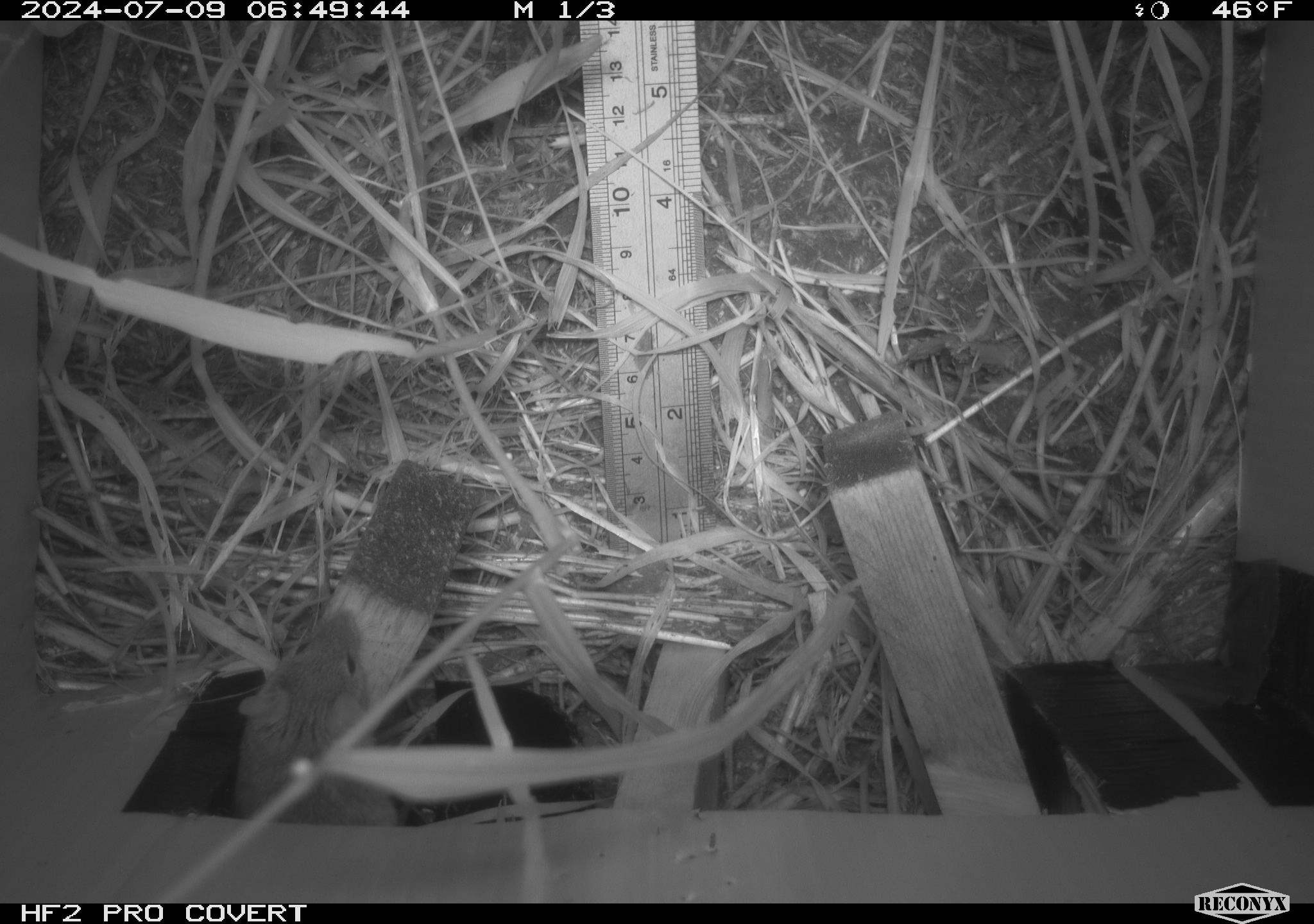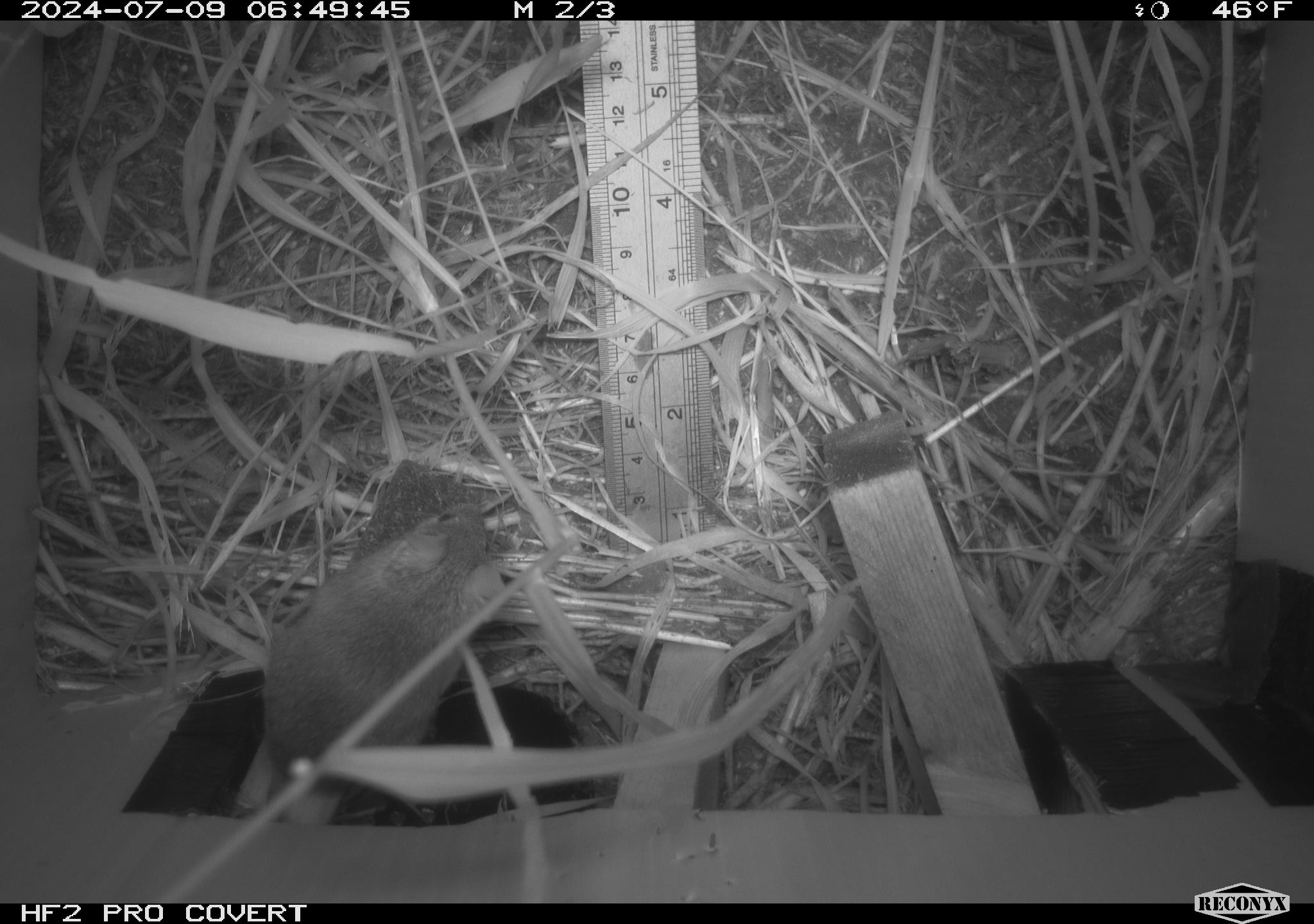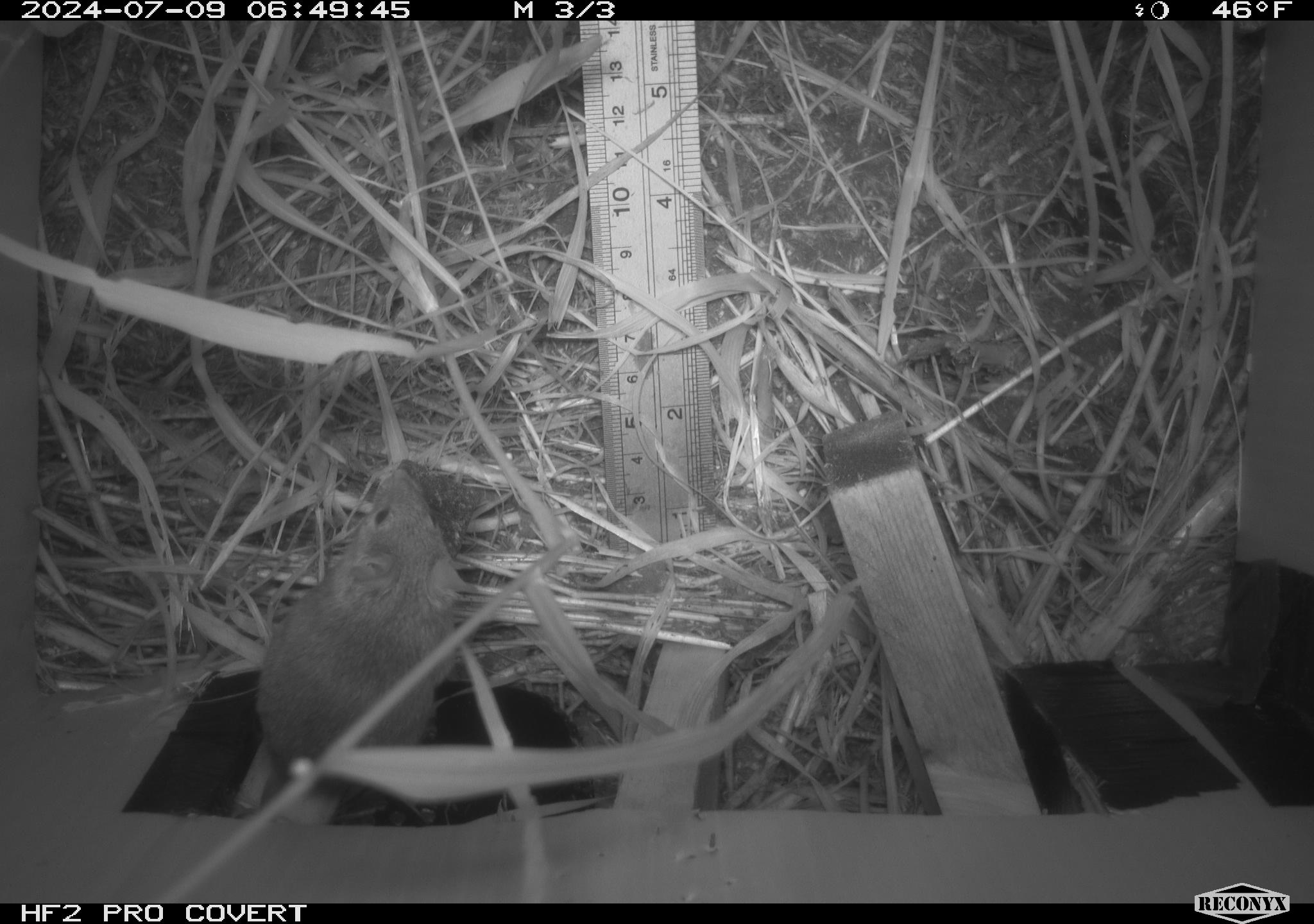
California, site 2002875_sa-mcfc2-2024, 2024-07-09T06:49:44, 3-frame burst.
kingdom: Animalia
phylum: Chordata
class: Mammalia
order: Rodentia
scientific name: Rodentia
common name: rodent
Rodent (Rodentia).